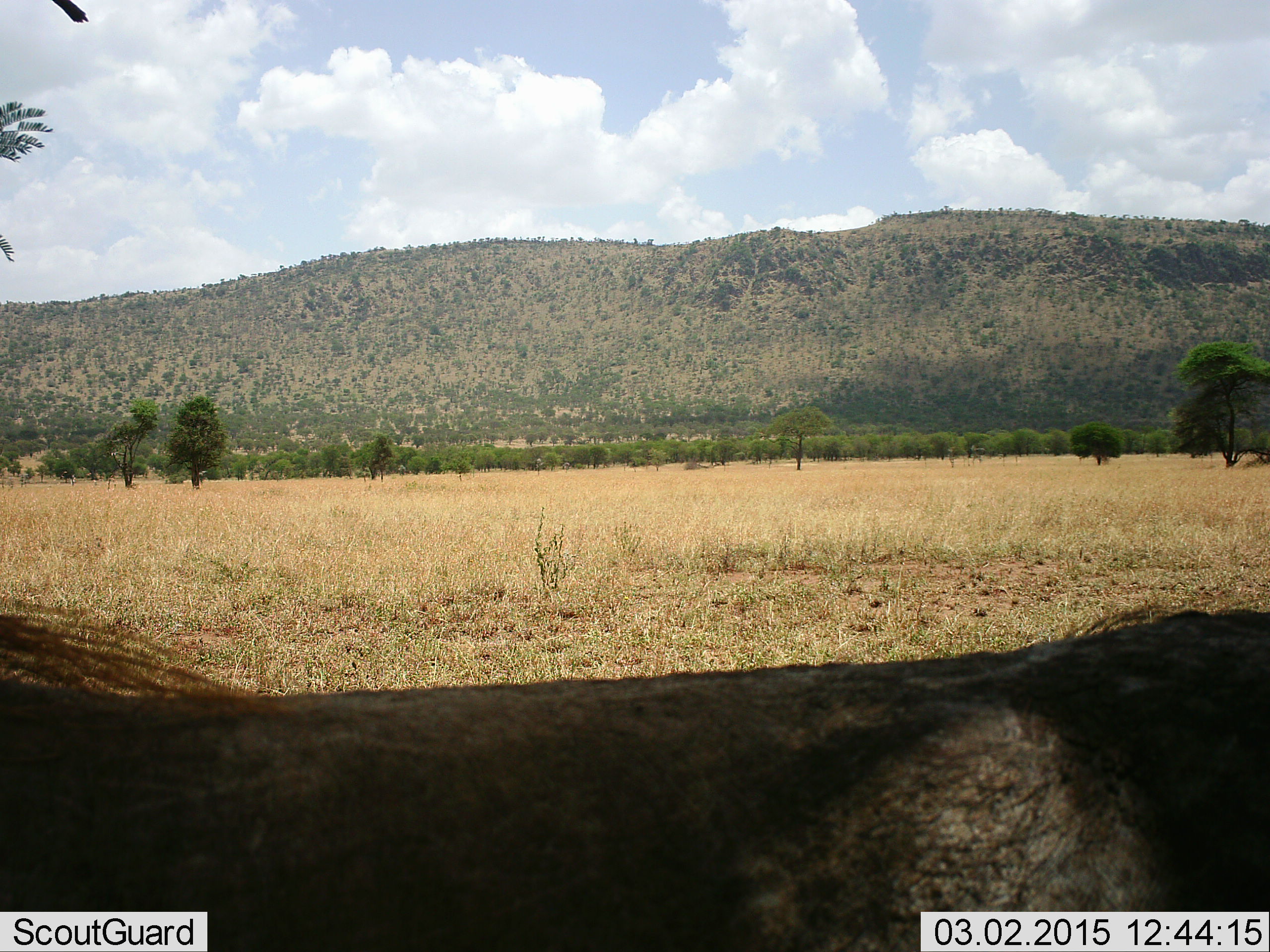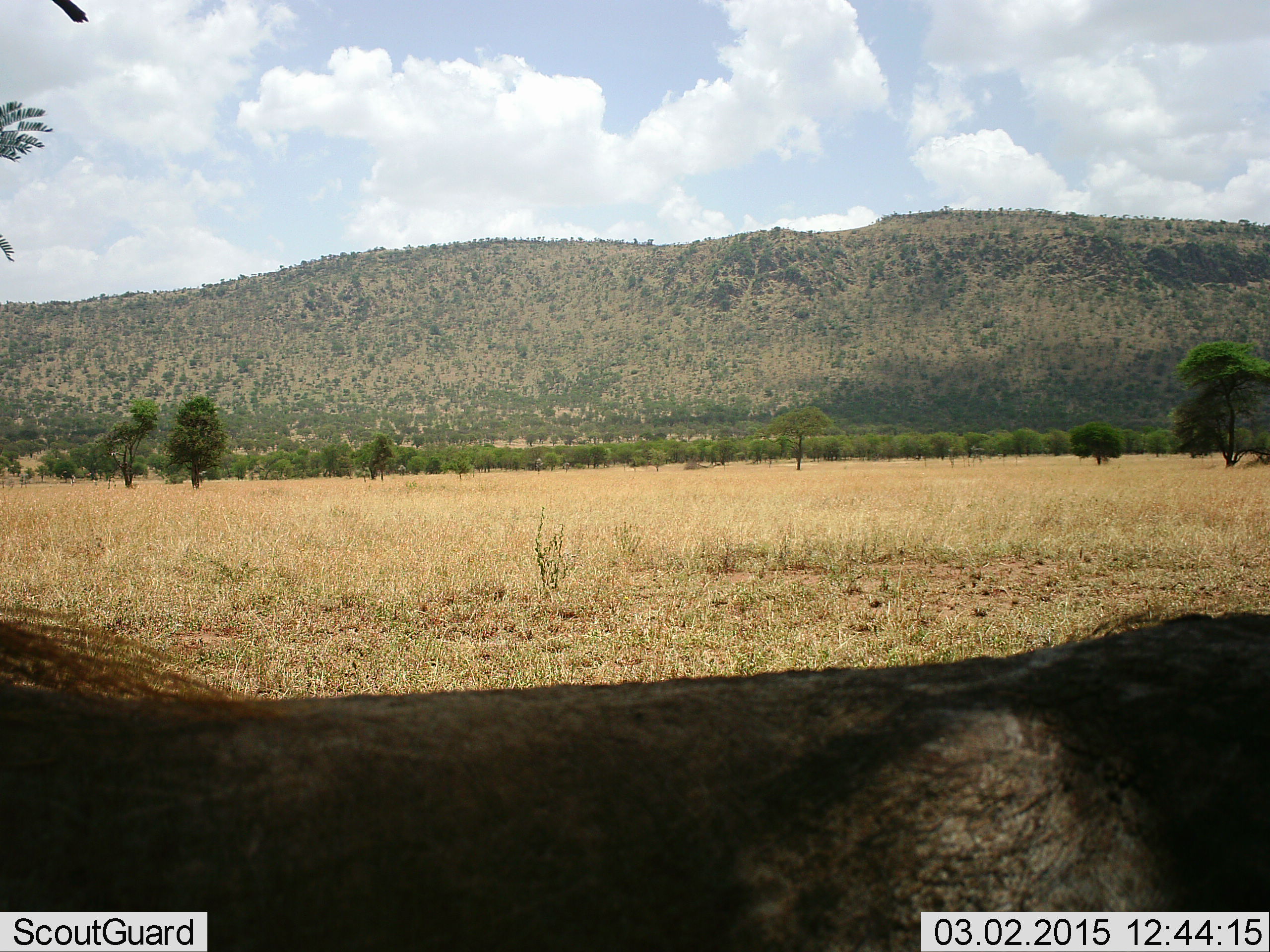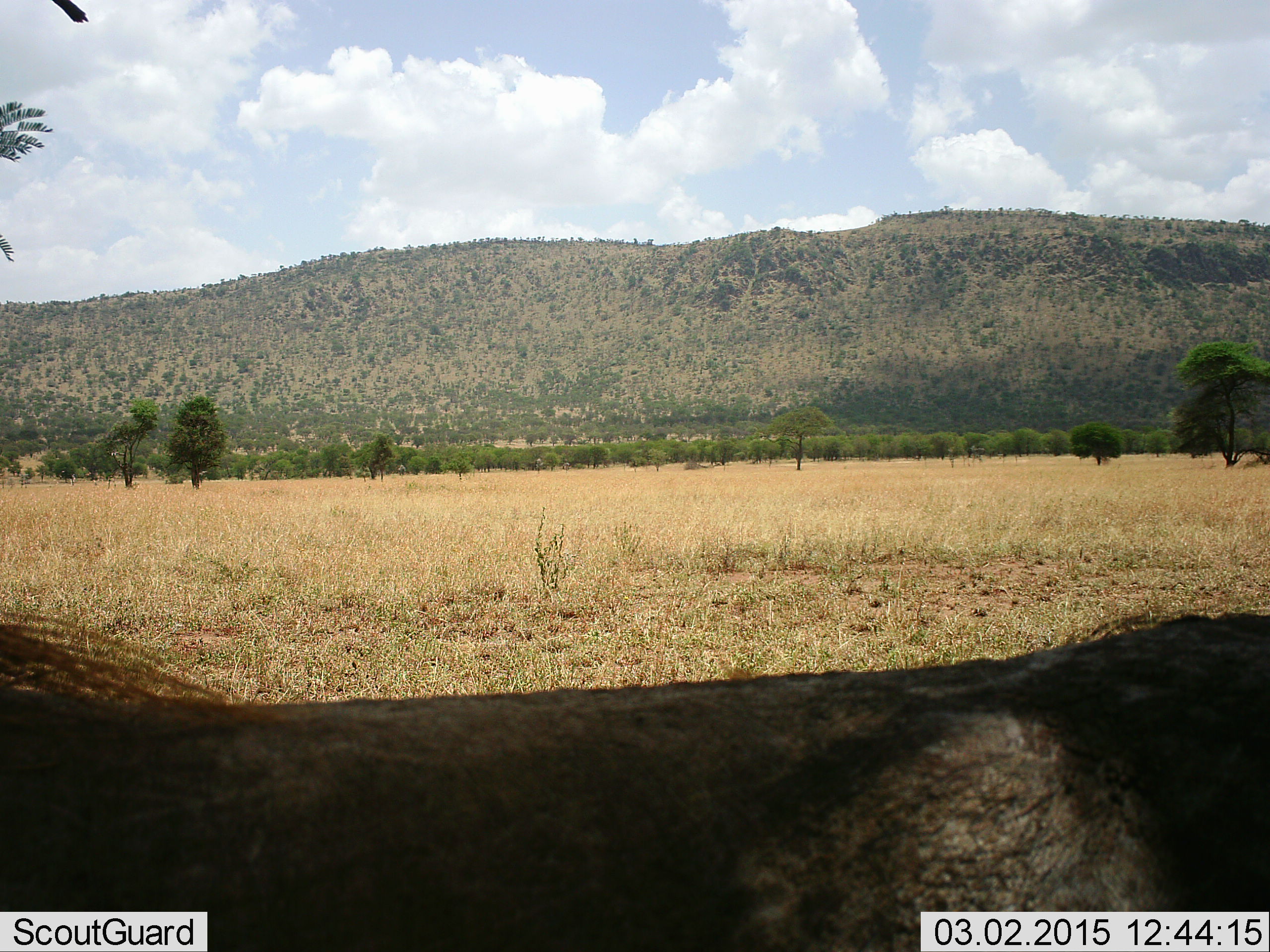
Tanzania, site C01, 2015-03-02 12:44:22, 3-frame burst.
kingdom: Animalia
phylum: Chordata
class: Mammalia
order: Artiodactyla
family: Suidae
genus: Phacochoerus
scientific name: Phacochoerus africanus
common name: warthog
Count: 1.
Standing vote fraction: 62%.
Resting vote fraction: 25%.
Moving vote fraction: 12%.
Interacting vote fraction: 0%.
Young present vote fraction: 0%.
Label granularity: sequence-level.